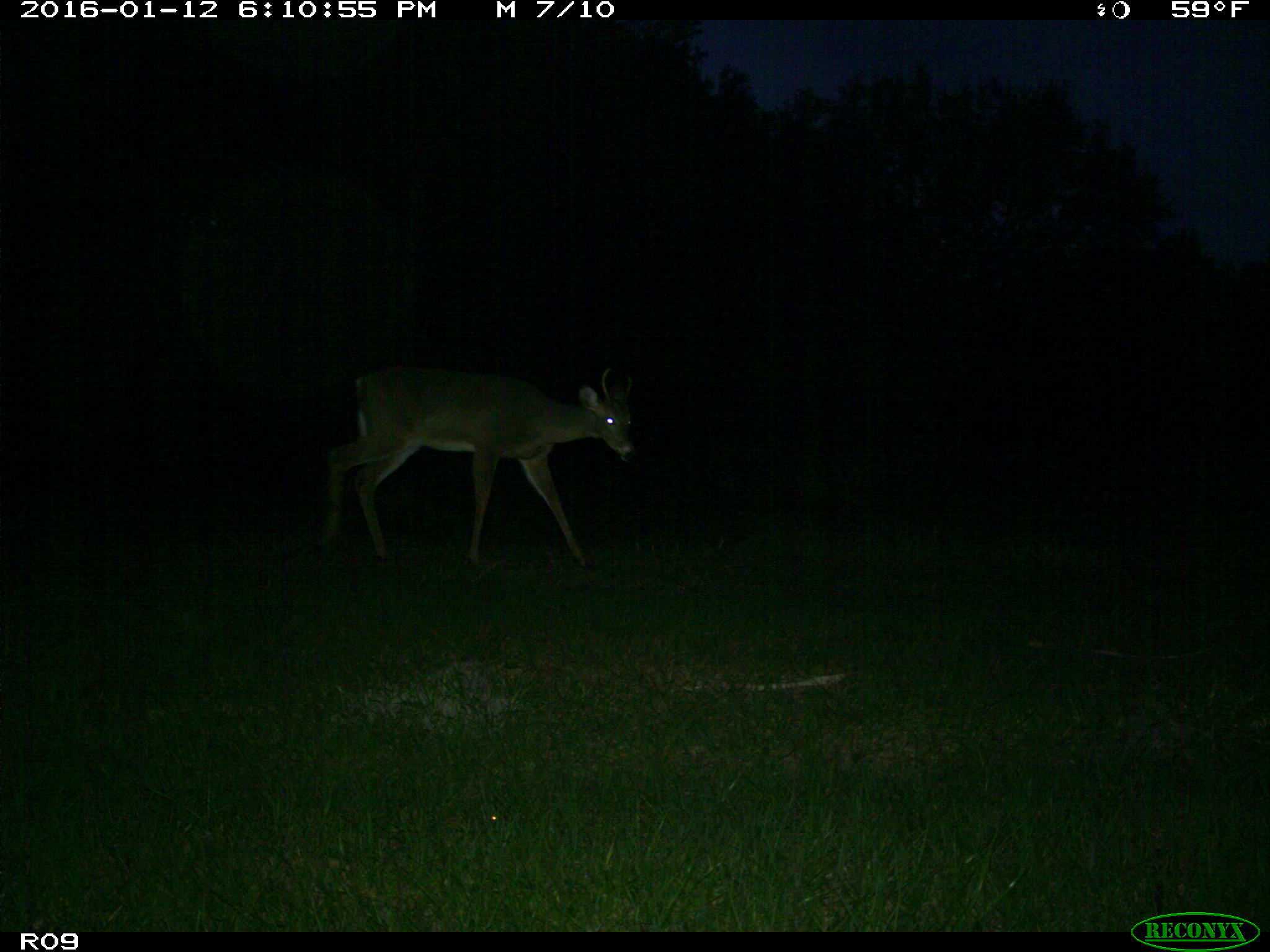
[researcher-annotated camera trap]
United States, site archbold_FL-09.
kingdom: Animalia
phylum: Chordata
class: Mammalia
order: Artiodactyla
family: Cervidae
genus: Odocoileus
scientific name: Odocoileus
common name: deer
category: unidentified deer